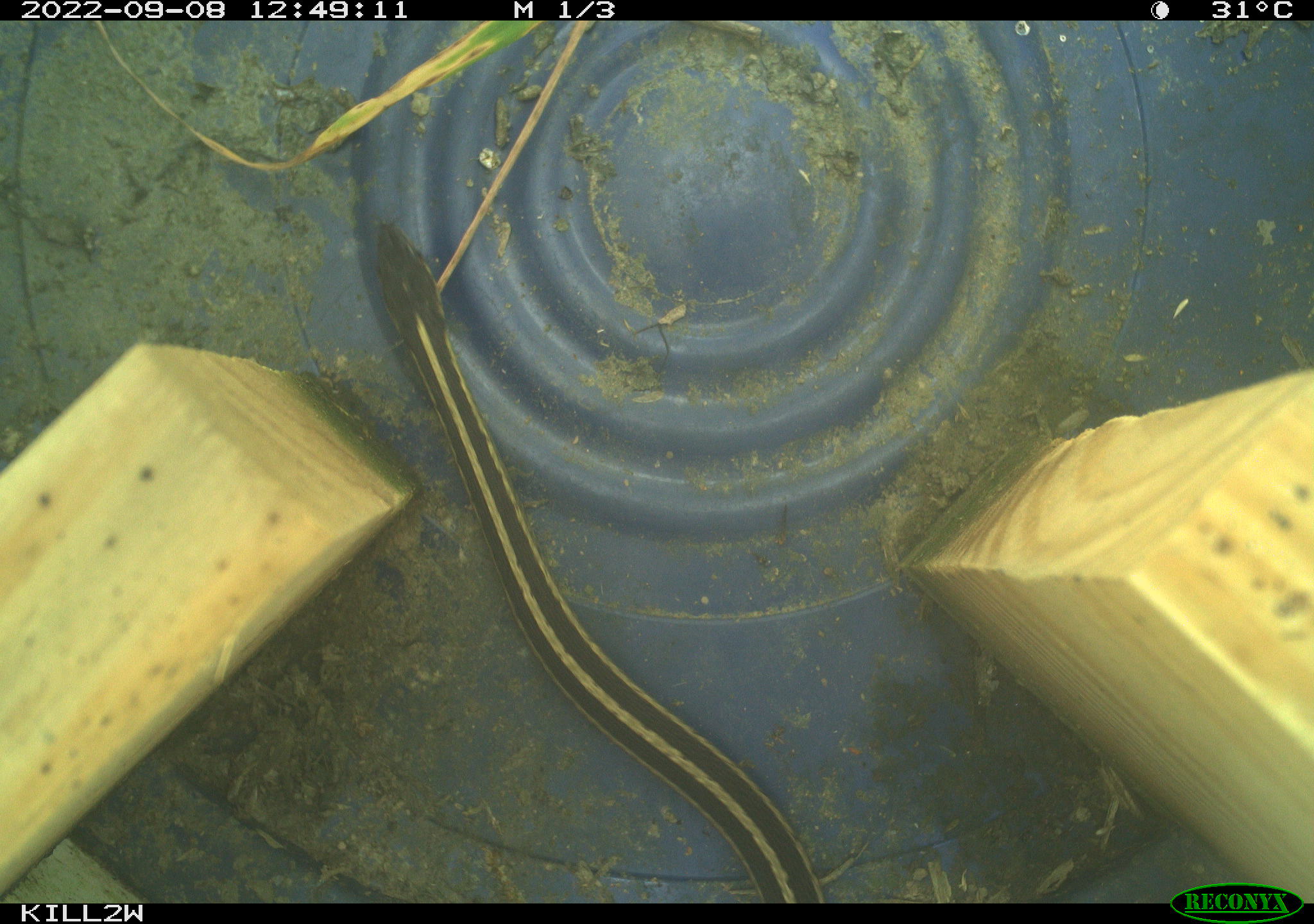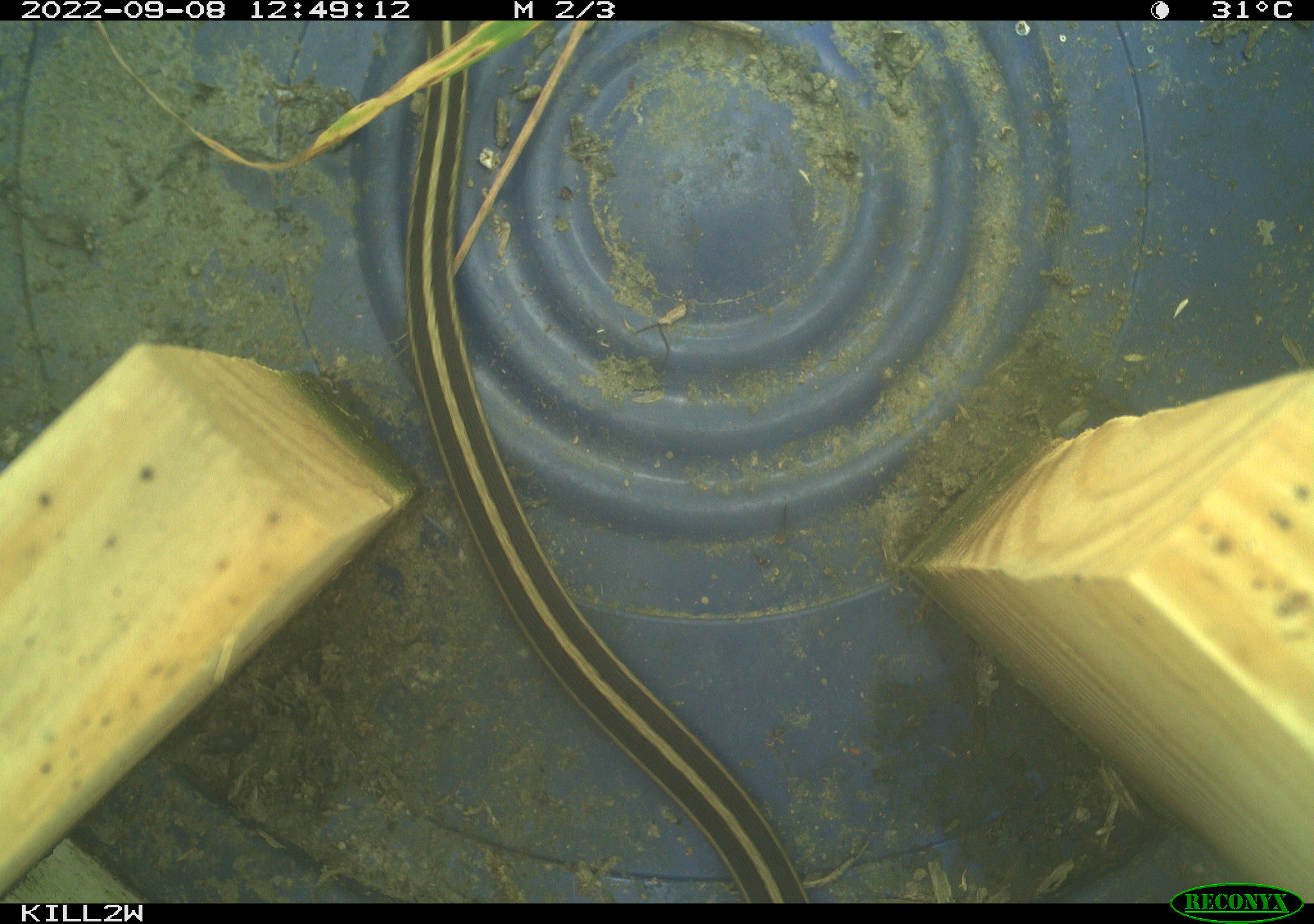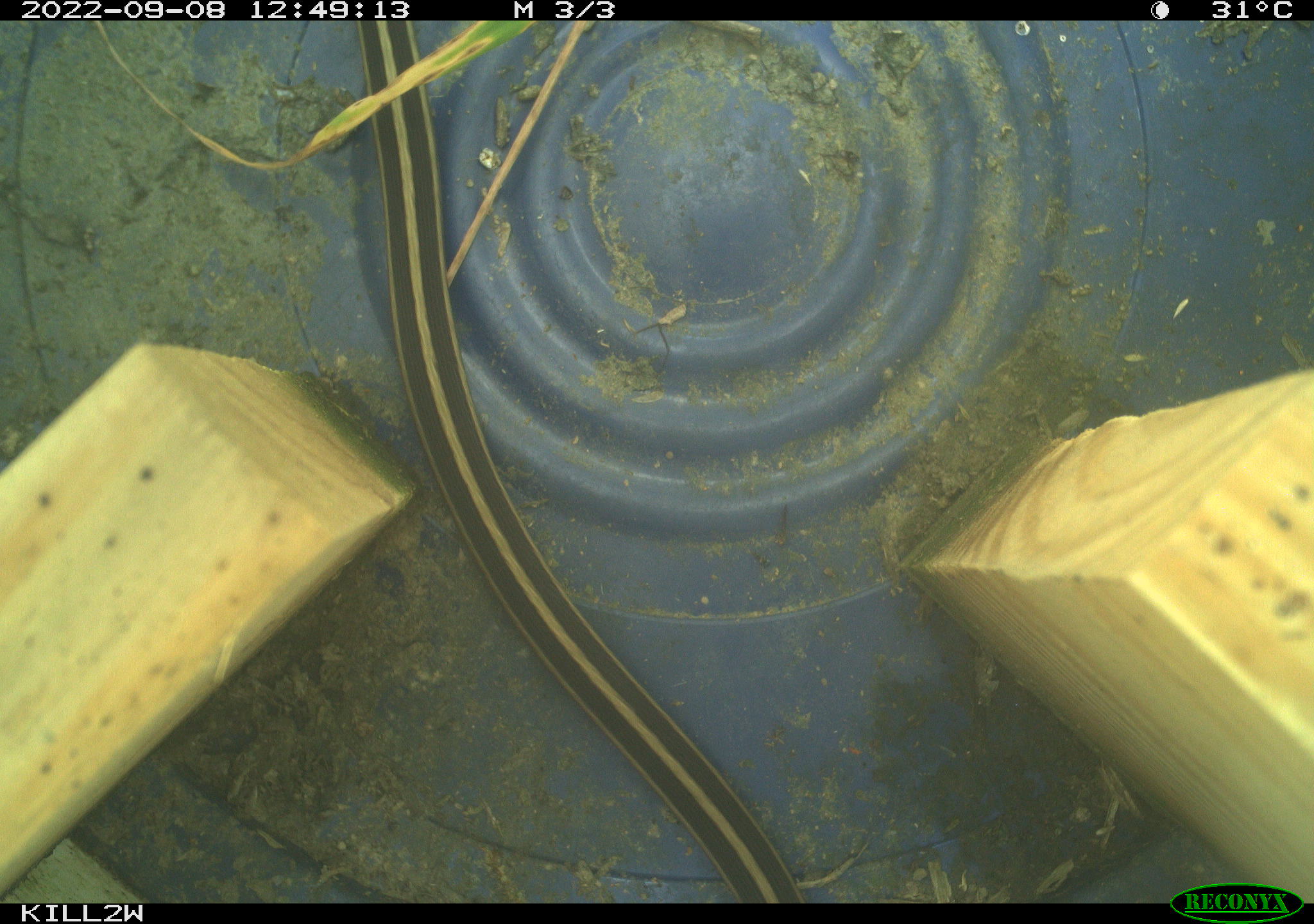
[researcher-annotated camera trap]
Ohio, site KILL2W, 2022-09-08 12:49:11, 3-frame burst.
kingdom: Animalia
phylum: Chordata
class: Reptilia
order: Squamata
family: Colubridae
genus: Thamnophis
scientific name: Thamnophis sirtalis sirtalis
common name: eastern gartersnake